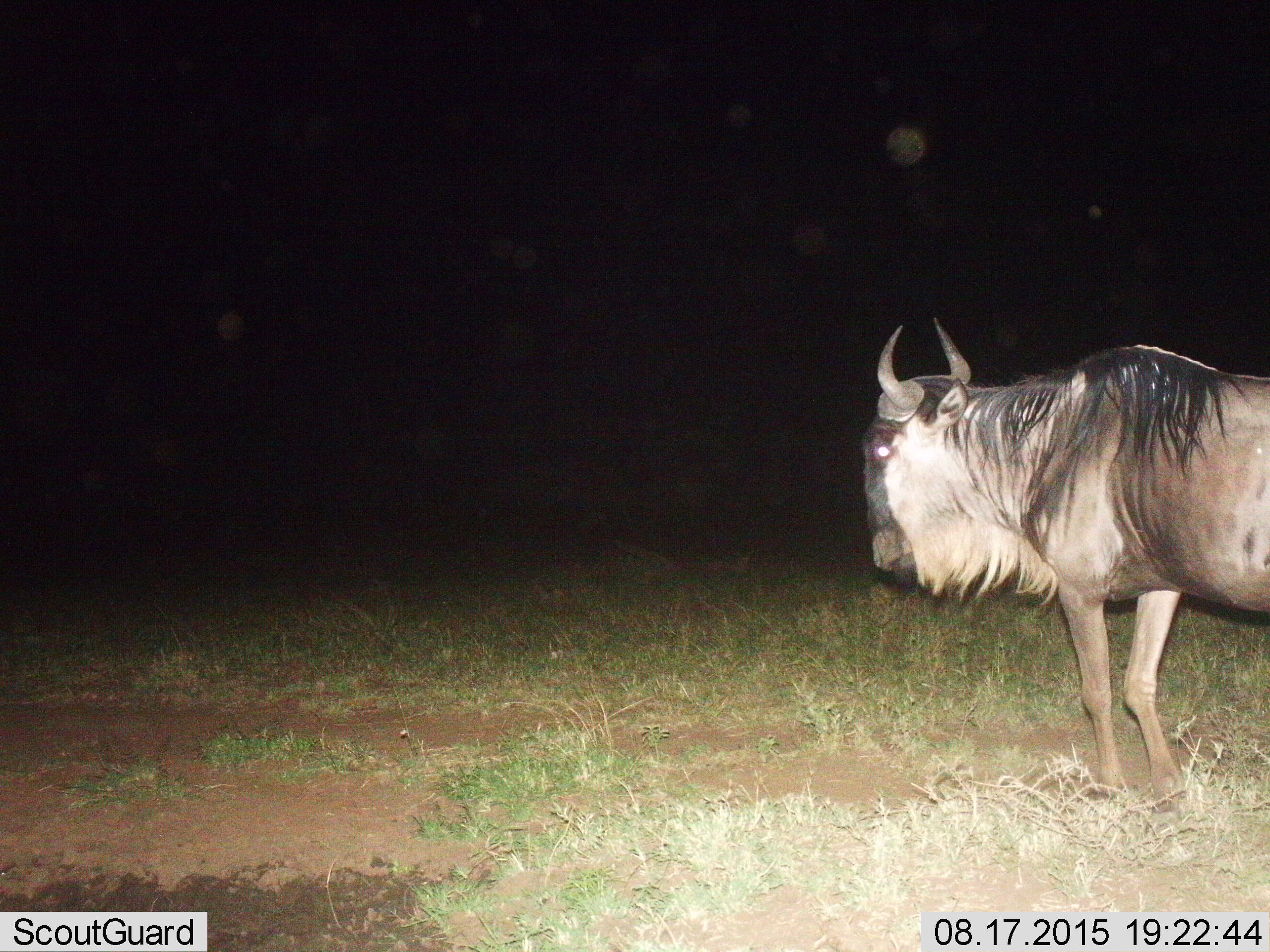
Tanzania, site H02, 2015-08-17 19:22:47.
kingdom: Animalia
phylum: Chordata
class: Mammalia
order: Artiodactyla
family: Bovidae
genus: Connochaetes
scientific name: Connochaetes taurinus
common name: blue wildebeest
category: wildebeest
Wildebeest (blue wildebeest) (Connochaetes taurinus), count 1. Behavior (volunteer vote fractions): standing 50%, resting 10%, moving 60%, interacting 0%. Young present (vote fraction): 10%. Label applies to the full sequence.